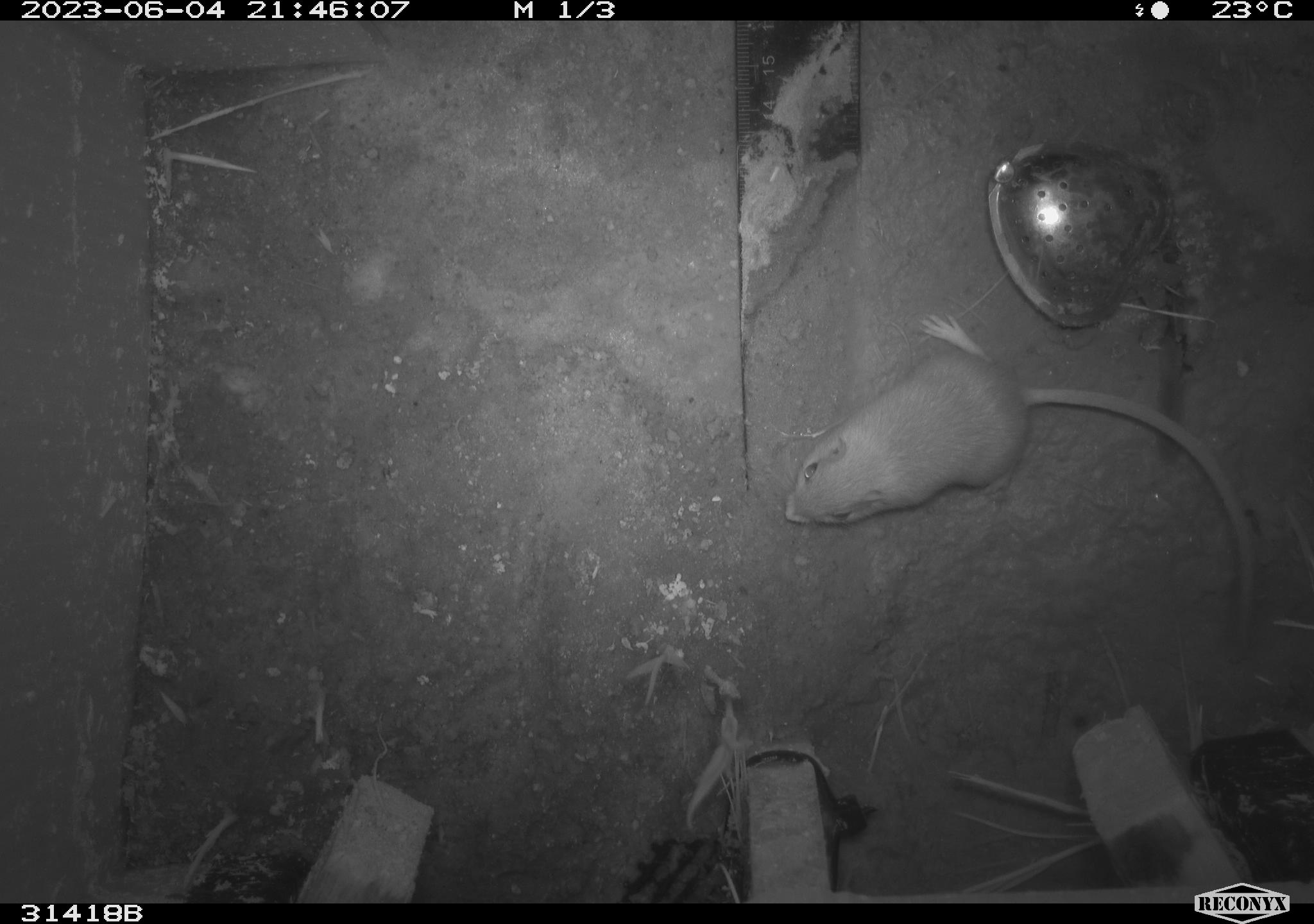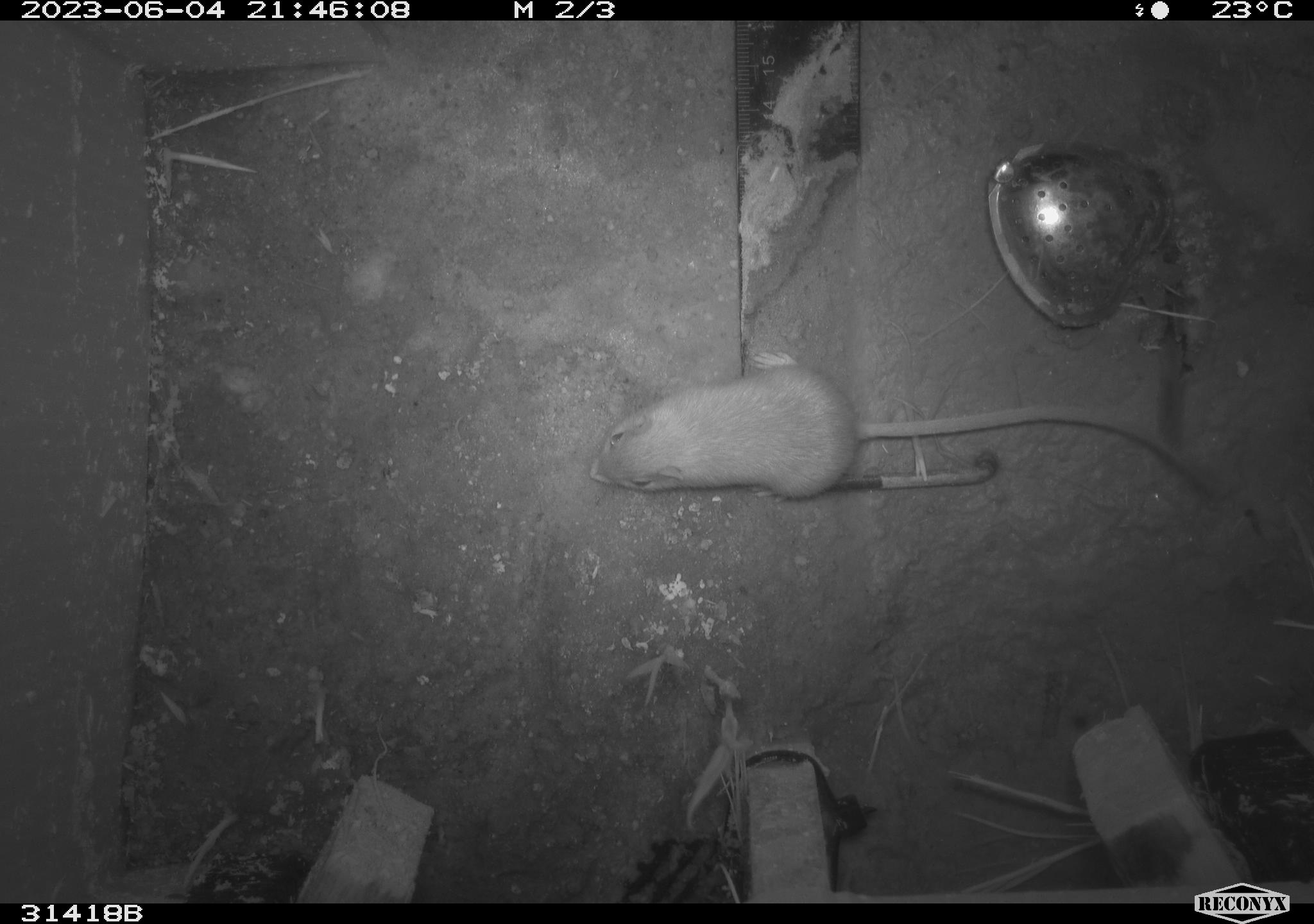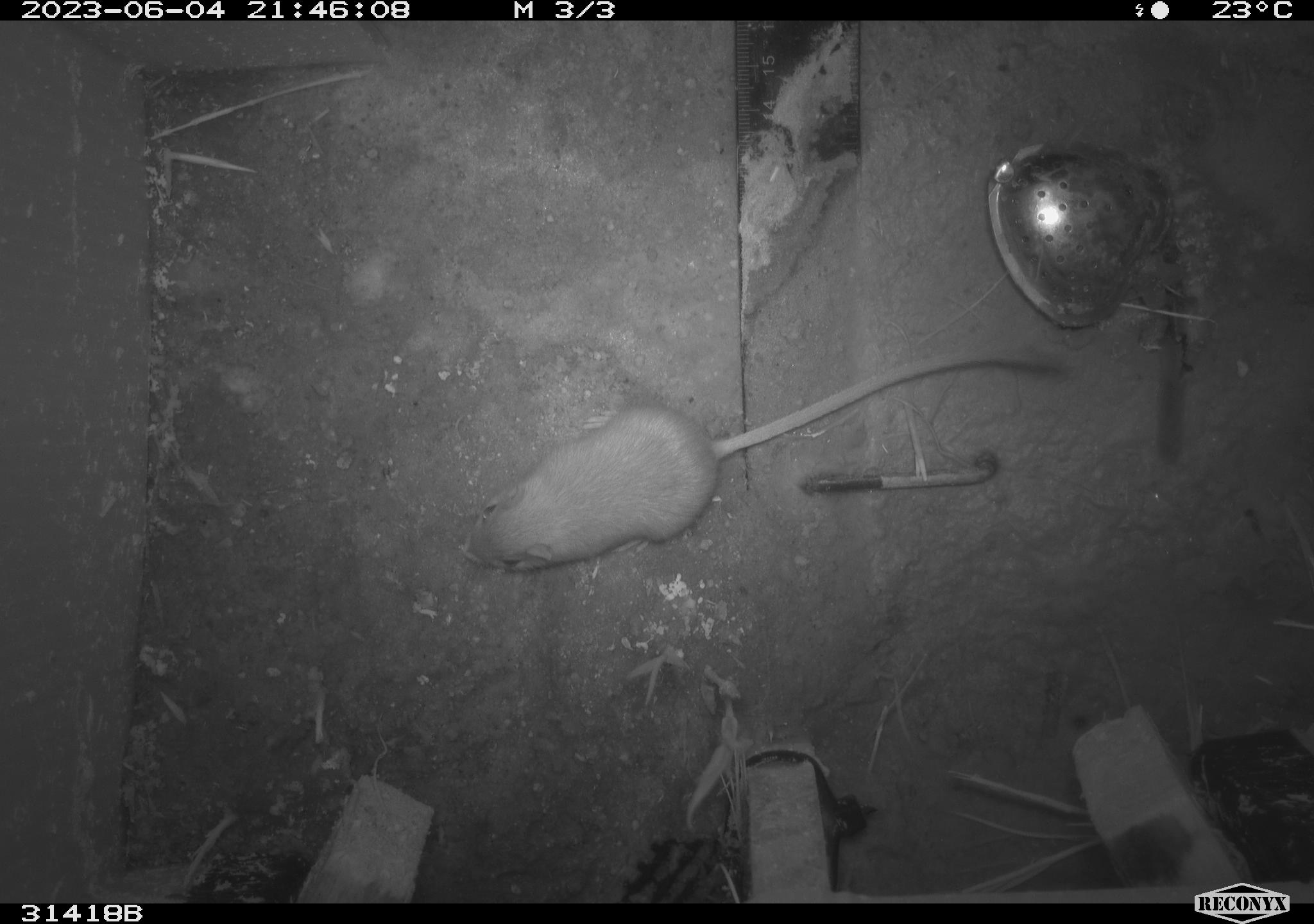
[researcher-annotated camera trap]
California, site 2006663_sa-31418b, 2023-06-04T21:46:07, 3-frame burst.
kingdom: Animalia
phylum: Chordata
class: Mammalia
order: Rodentia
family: Heteromyidae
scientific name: Heteromyidae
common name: kangaroo rats and pocket mice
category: heteromyidae family